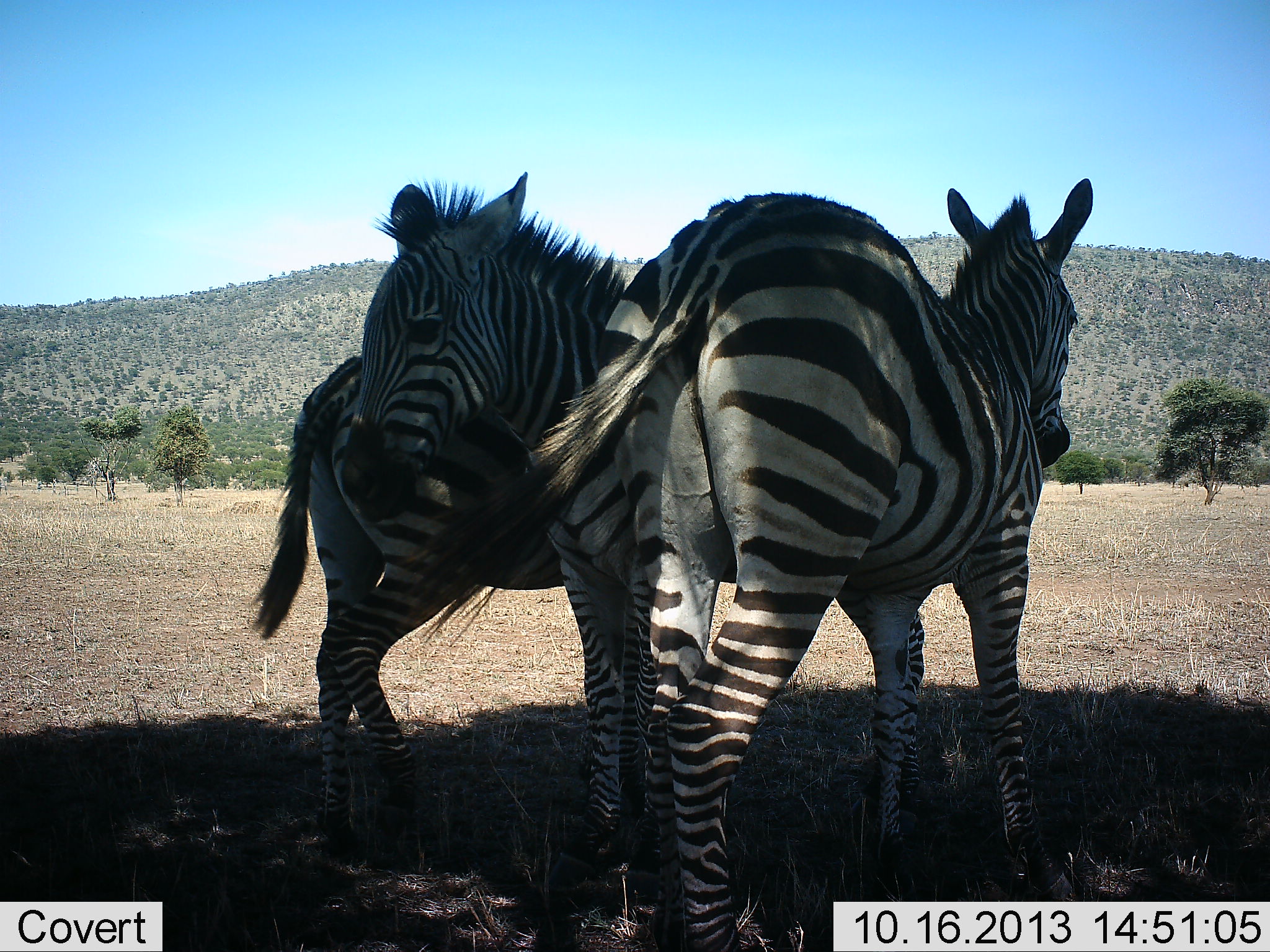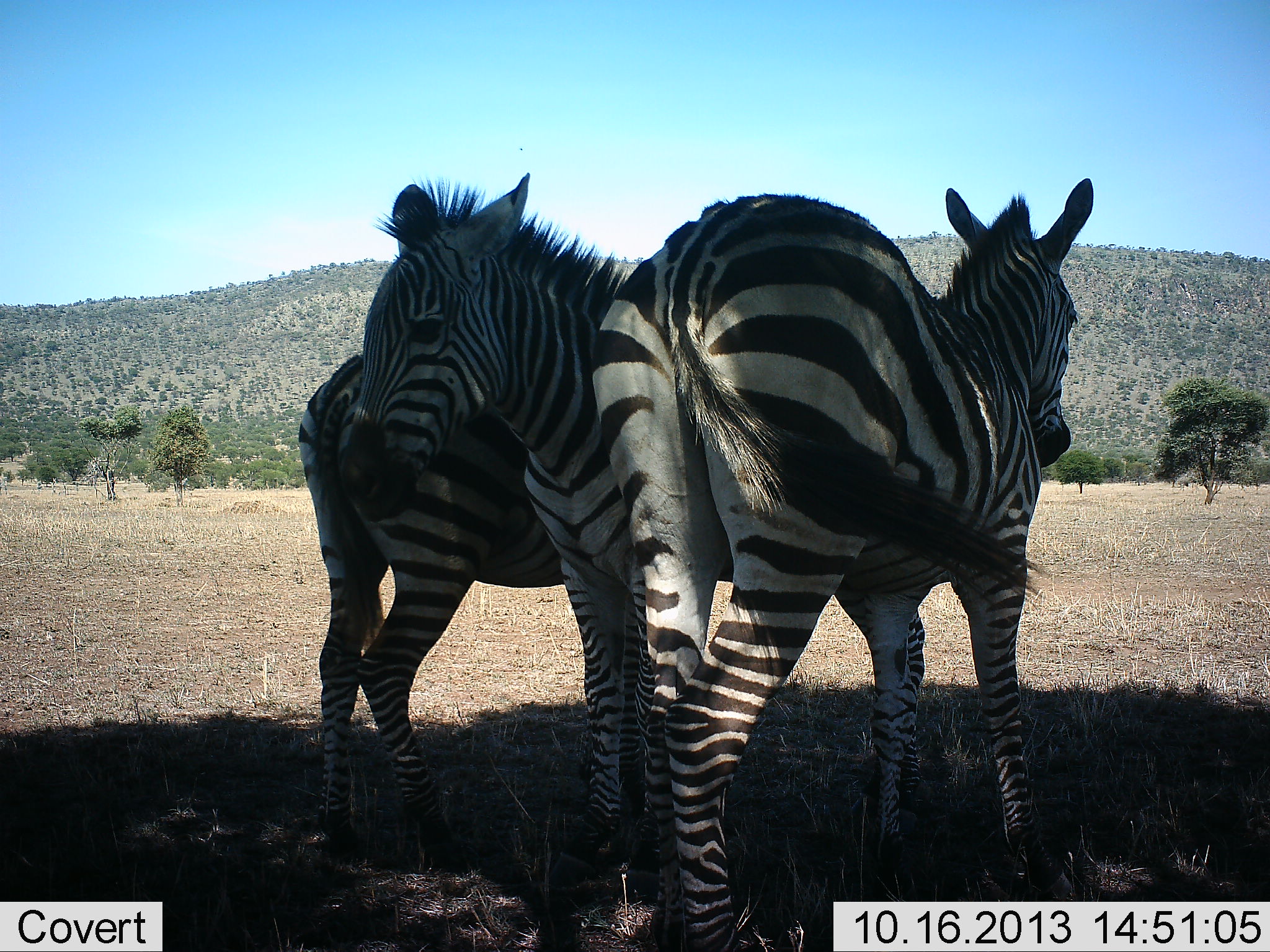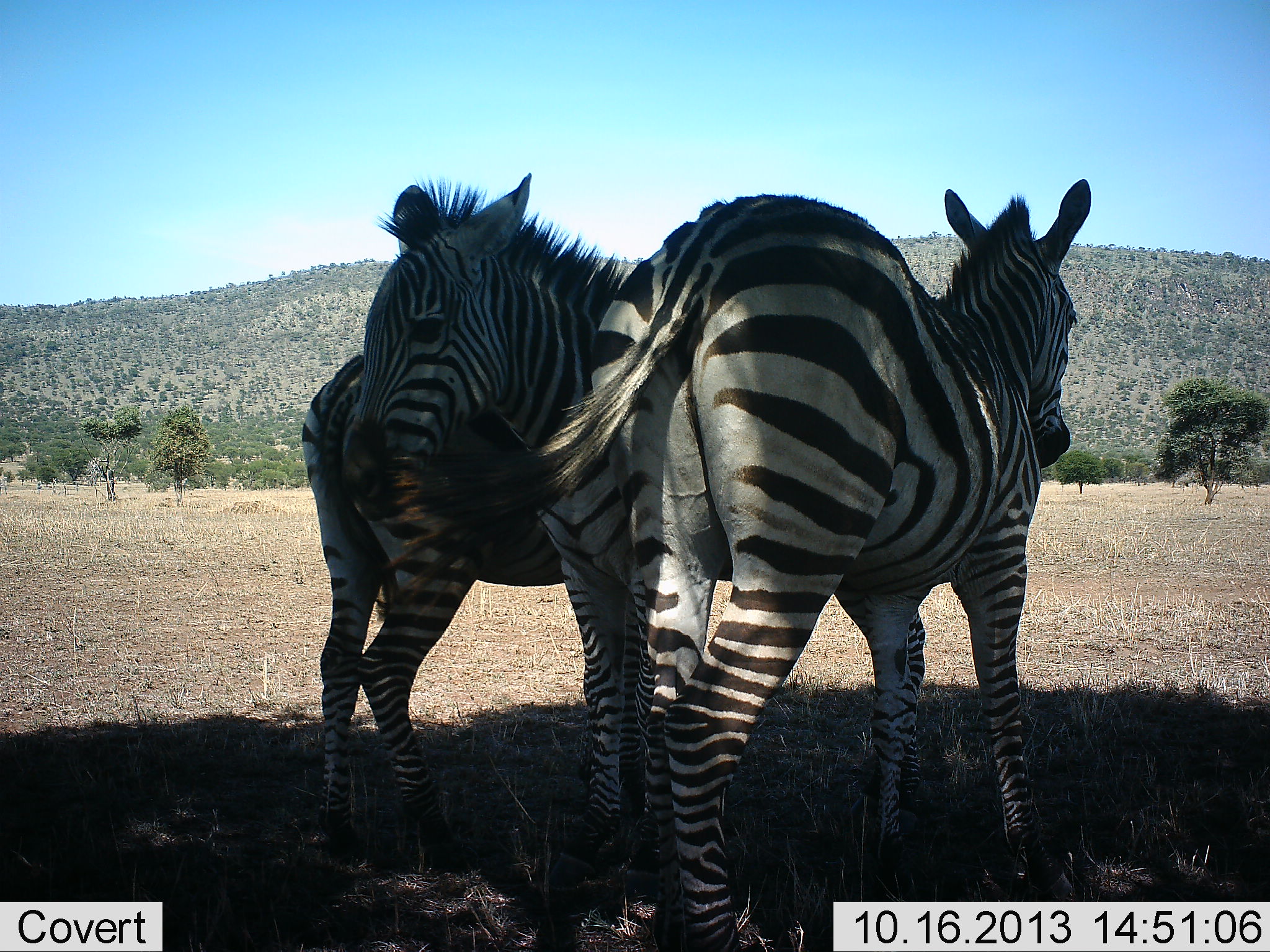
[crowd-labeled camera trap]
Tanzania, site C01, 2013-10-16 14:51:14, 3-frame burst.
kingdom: Animalia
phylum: Chordata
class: Mammalia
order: Perissodactyla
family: Equidae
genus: Equus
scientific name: Equus quagga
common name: plains zebra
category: zebra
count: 3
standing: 100%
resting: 0%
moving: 0%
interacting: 10%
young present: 10%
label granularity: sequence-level